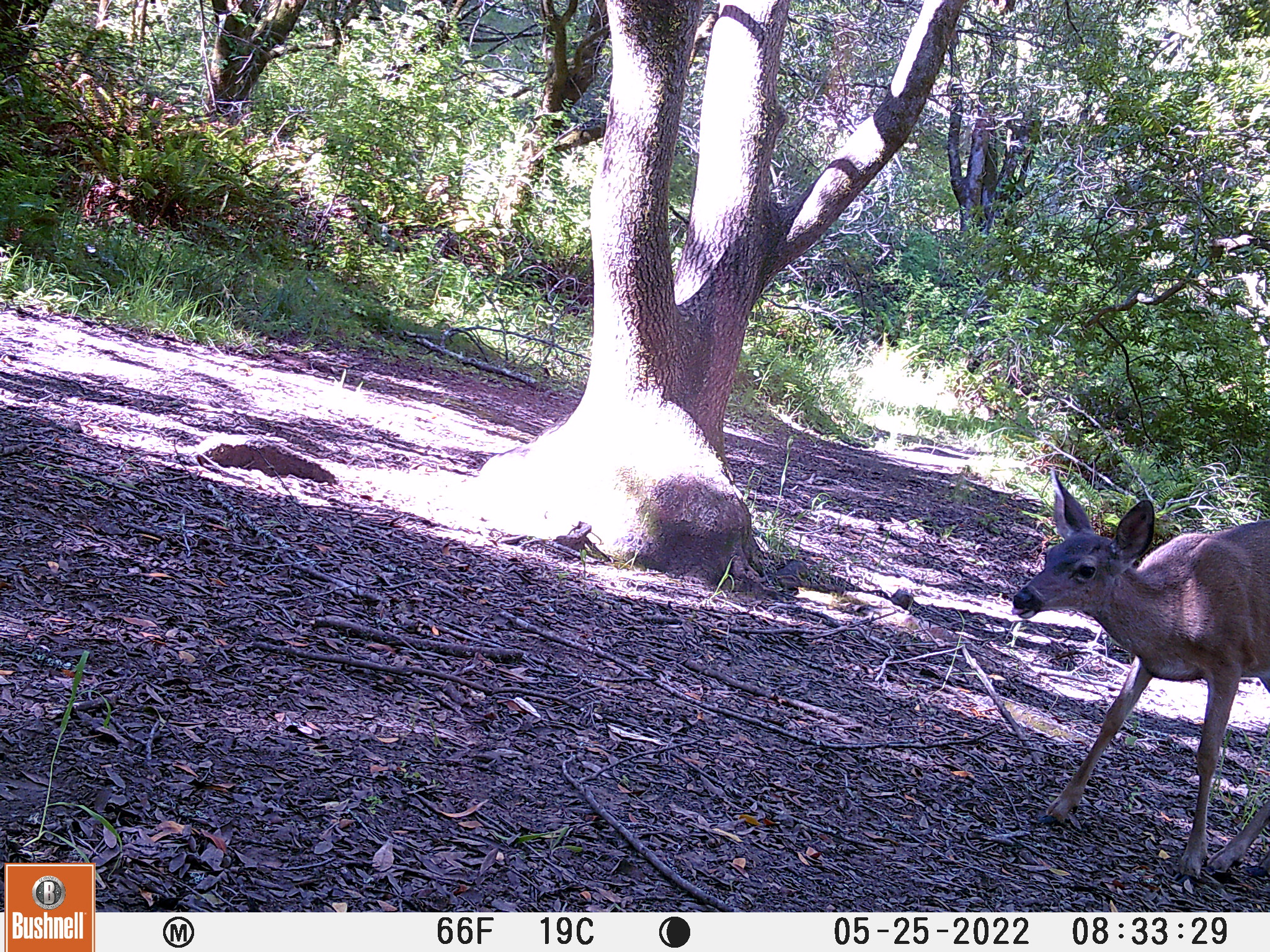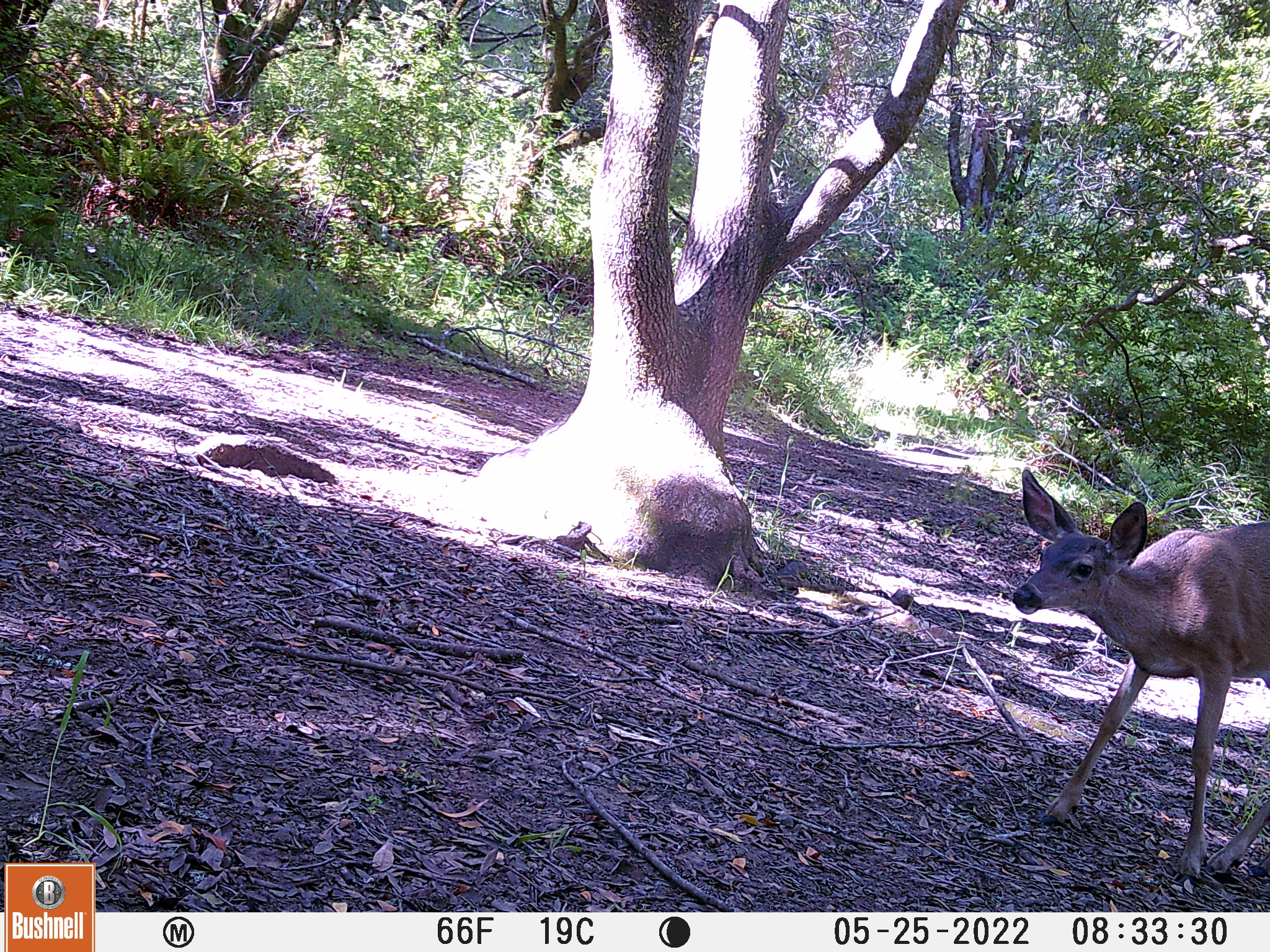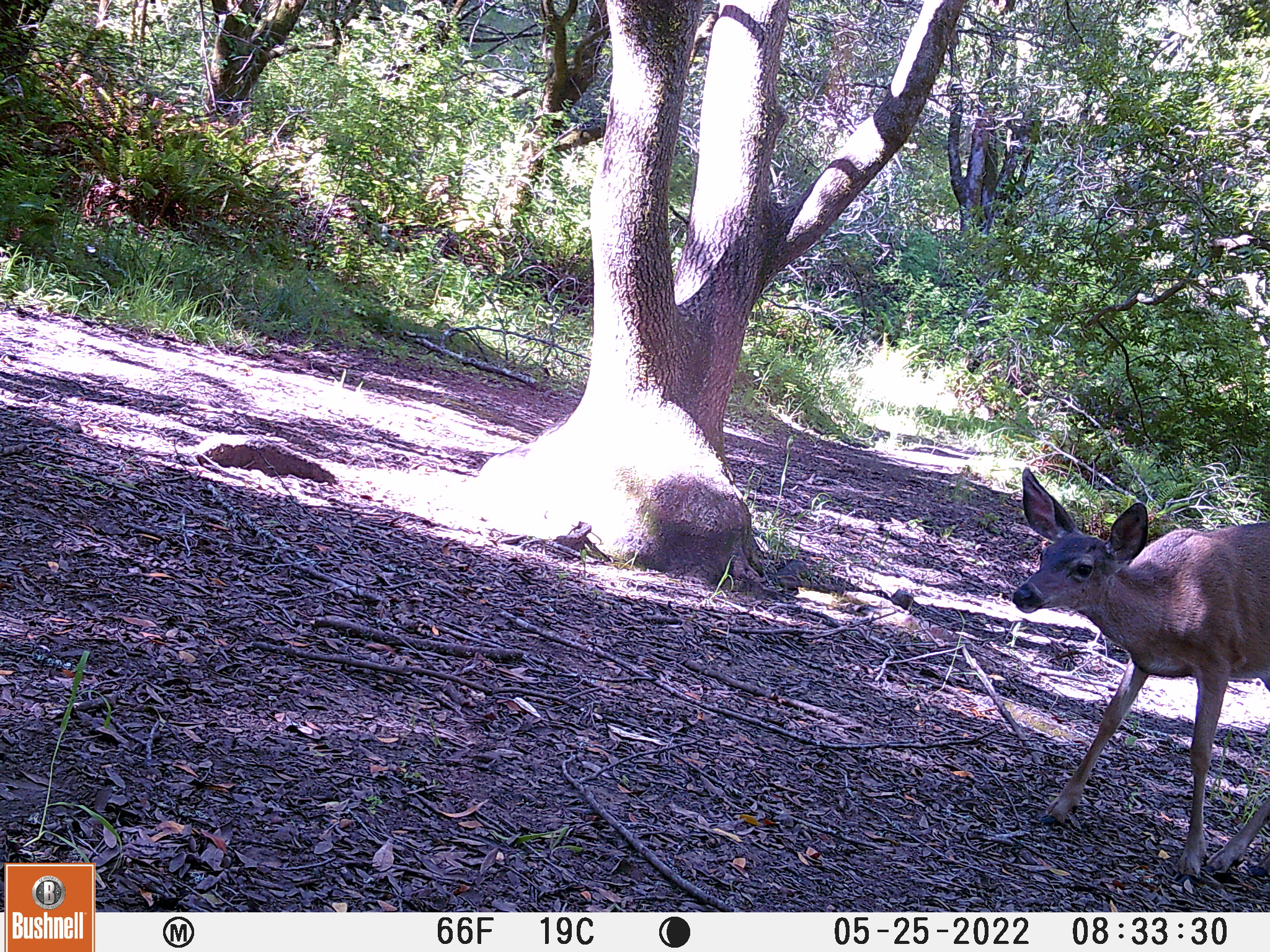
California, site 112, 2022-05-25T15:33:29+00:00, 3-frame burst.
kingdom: Animalia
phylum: Chordata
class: Mammalia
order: Artiodactyla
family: Cervidae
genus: Odocoileus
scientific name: Odocoileus hemionus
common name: mule deer